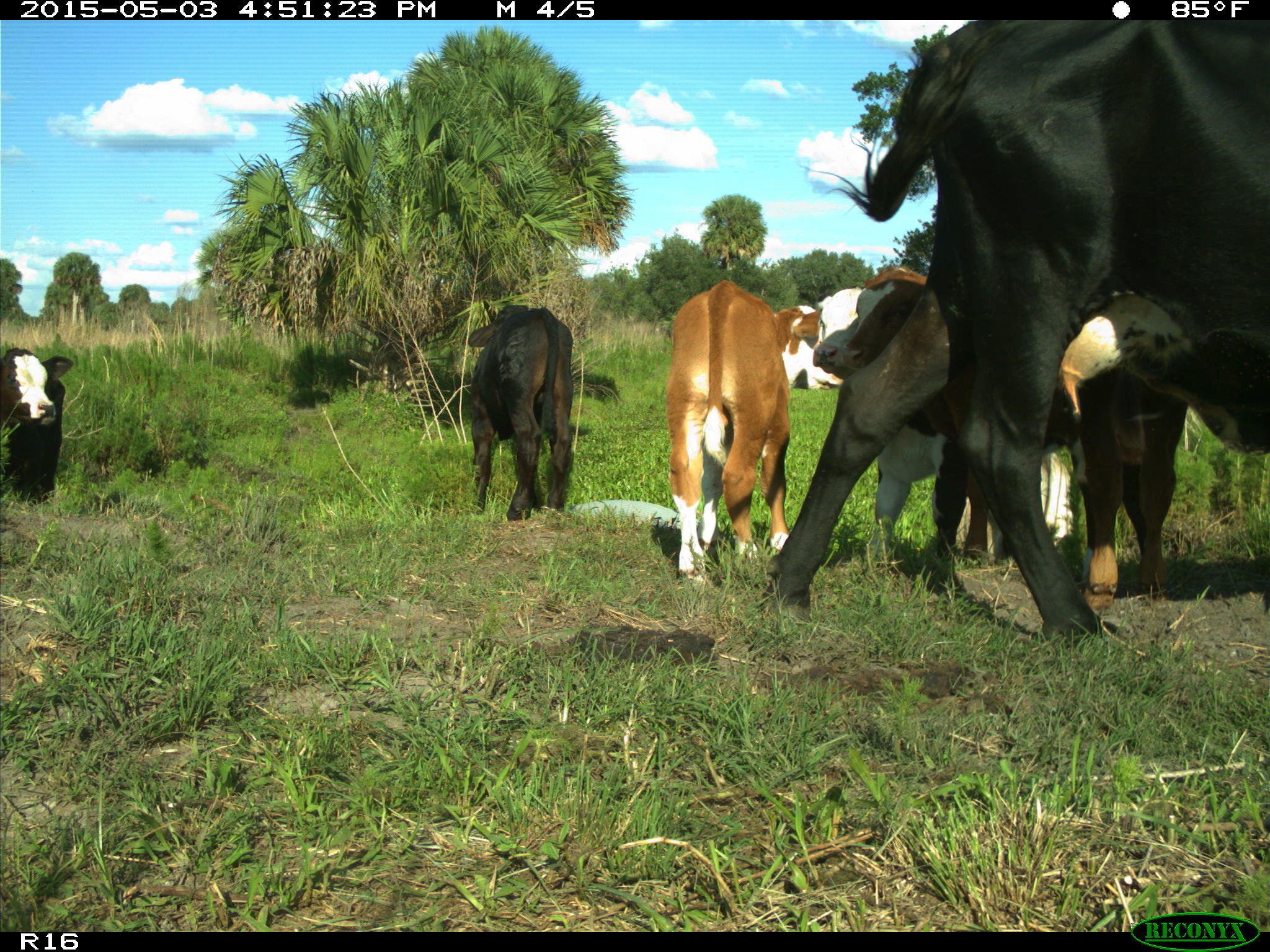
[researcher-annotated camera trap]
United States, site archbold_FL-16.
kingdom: Animalia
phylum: Chordata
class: Mammalia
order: Artiodactyla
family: Bovidae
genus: Bos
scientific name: Bos taurus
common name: domestic cow